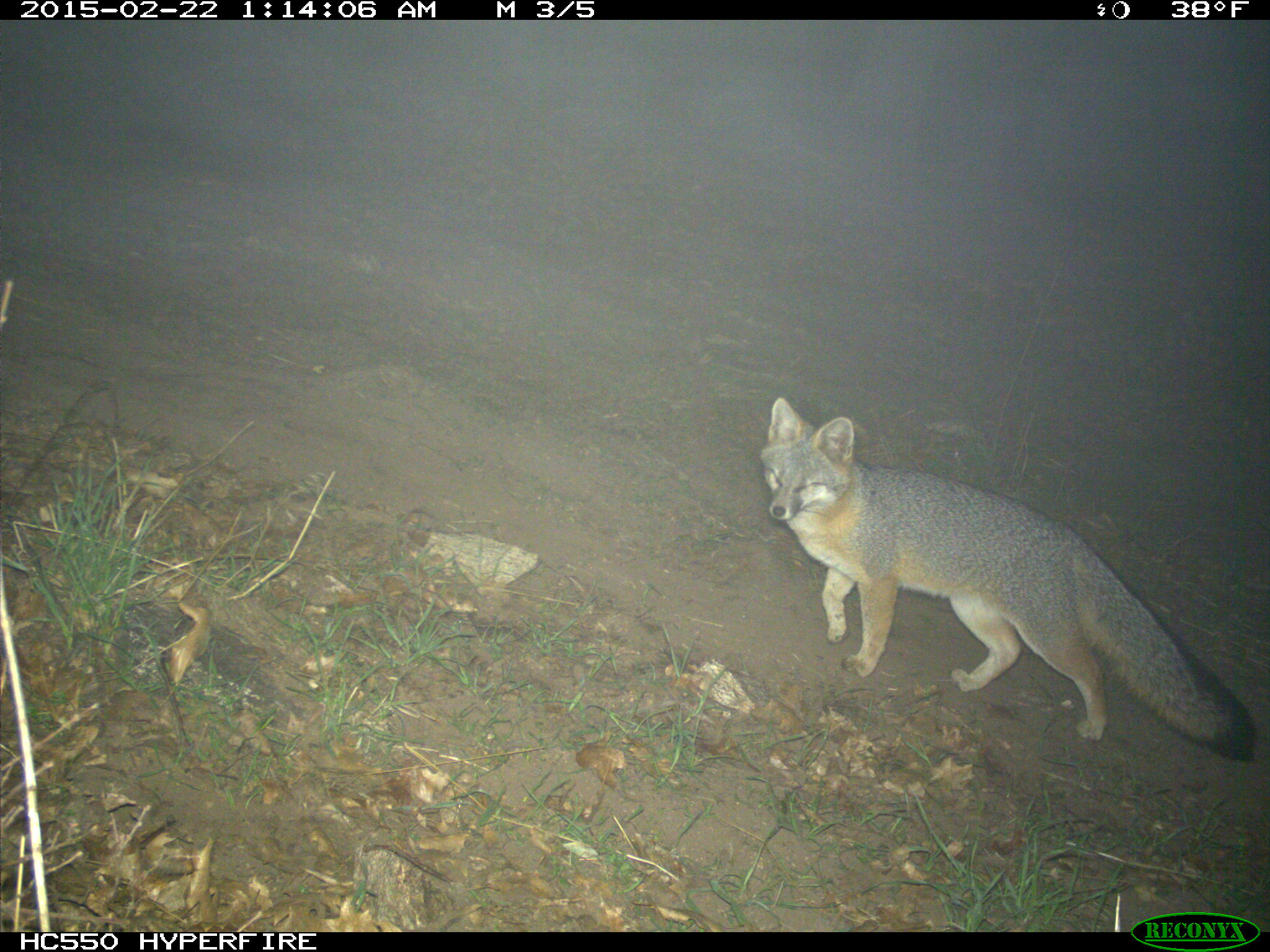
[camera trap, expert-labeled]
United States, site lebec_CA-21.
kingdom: Animalia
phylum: Chordata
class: Mammalia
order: Carnivora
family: Canidae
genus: Urocyon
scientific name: Urocyon cinereoargenteus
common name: gray fox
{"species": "Urocyon cinereoargenteus (gray fox)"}